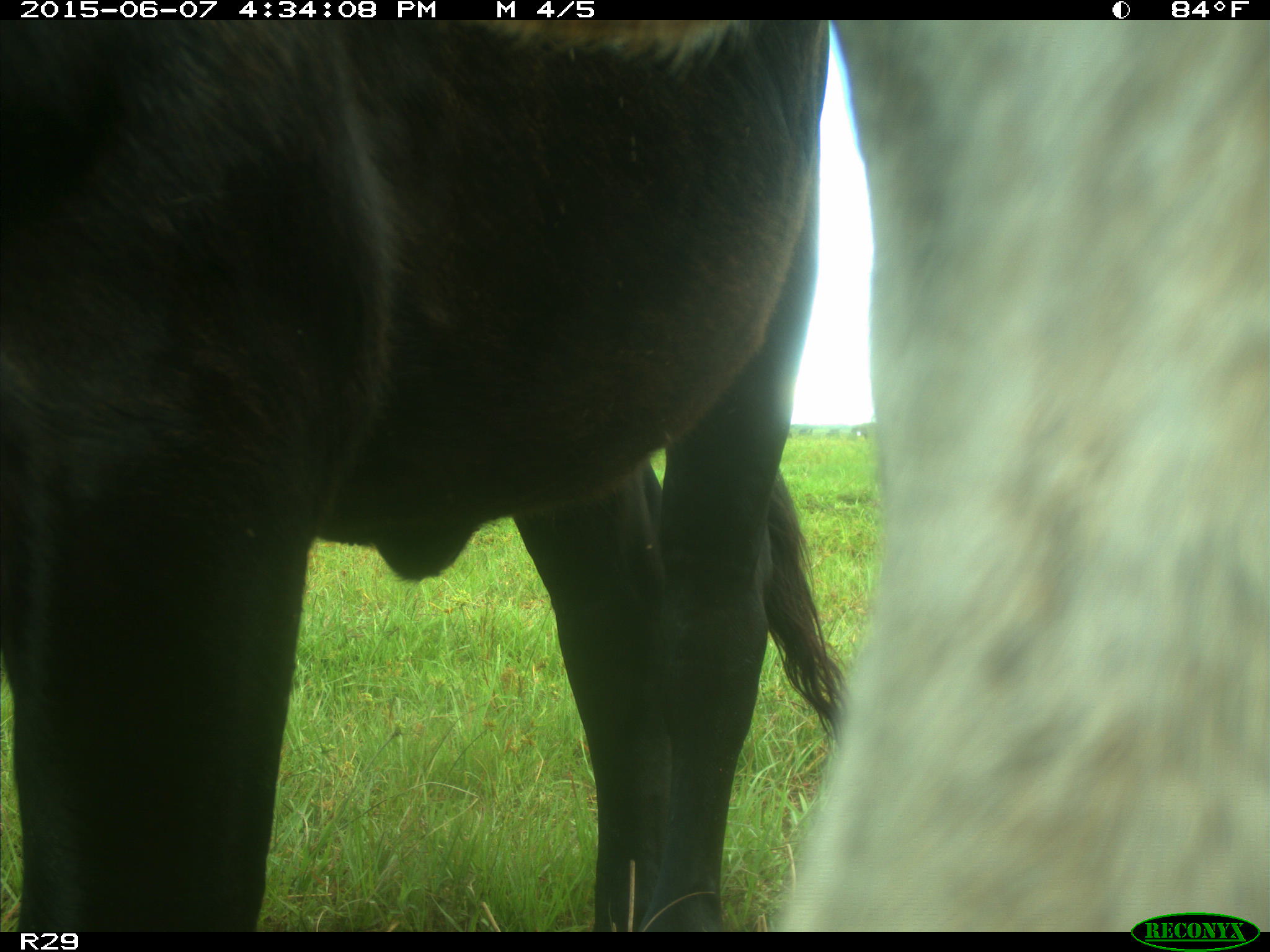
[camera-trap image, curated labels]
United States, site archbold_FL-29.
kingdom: Animalia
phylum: Chordata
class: Mammalia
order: Artiodactyla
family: Bovidae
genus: Bos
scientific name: Bos taurus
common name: domestic cow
Bos taurus (domestic cow).